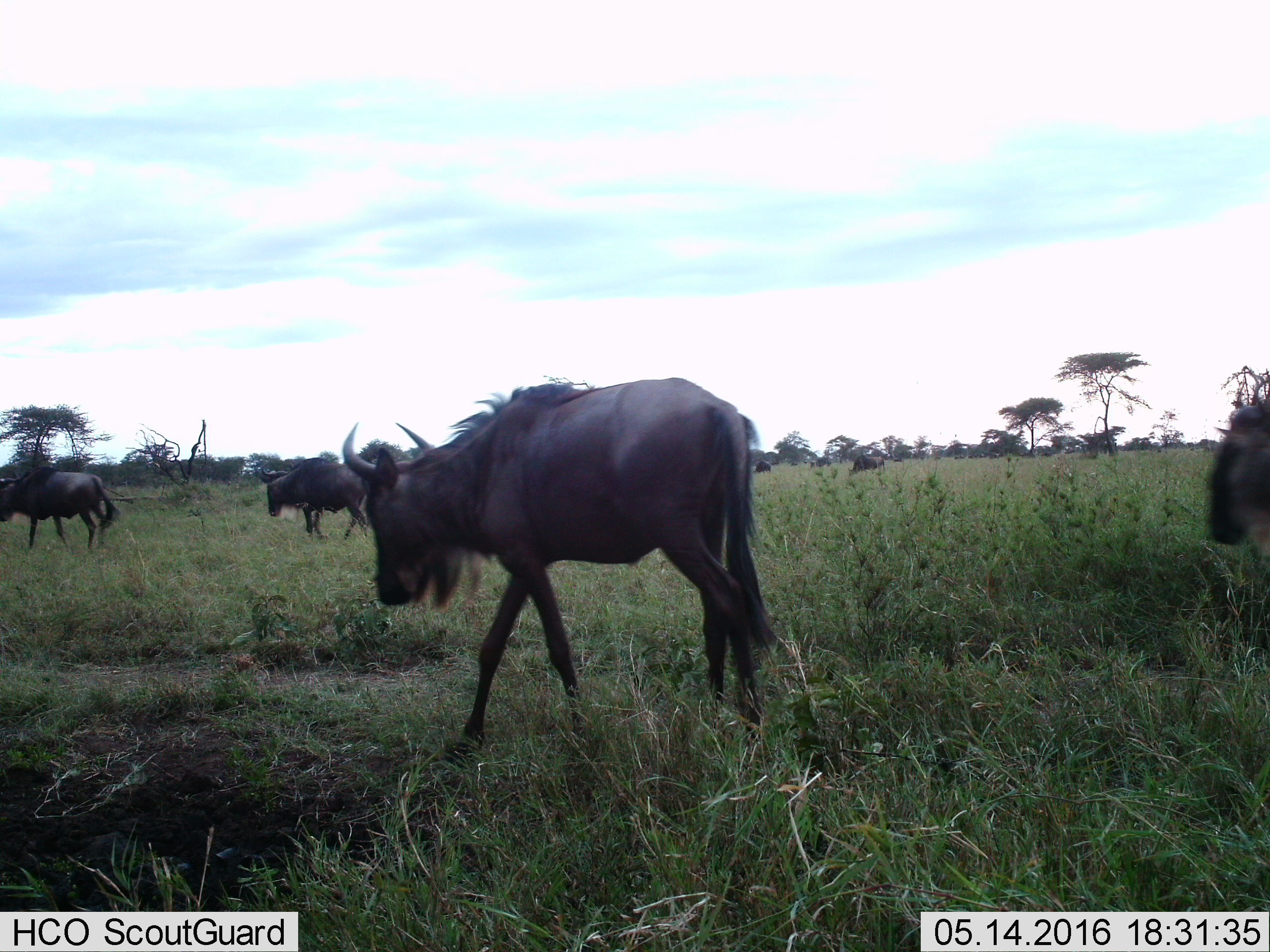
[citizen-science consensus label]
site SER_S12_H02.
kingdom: Animalia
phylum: Chordata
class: Mammalia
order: Artiodactyla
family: Bovidae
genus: Connochaetes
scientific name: Connochaetes taurinus taurinus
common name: blue wildebeest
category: wildebeestblue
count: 8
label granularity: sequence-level